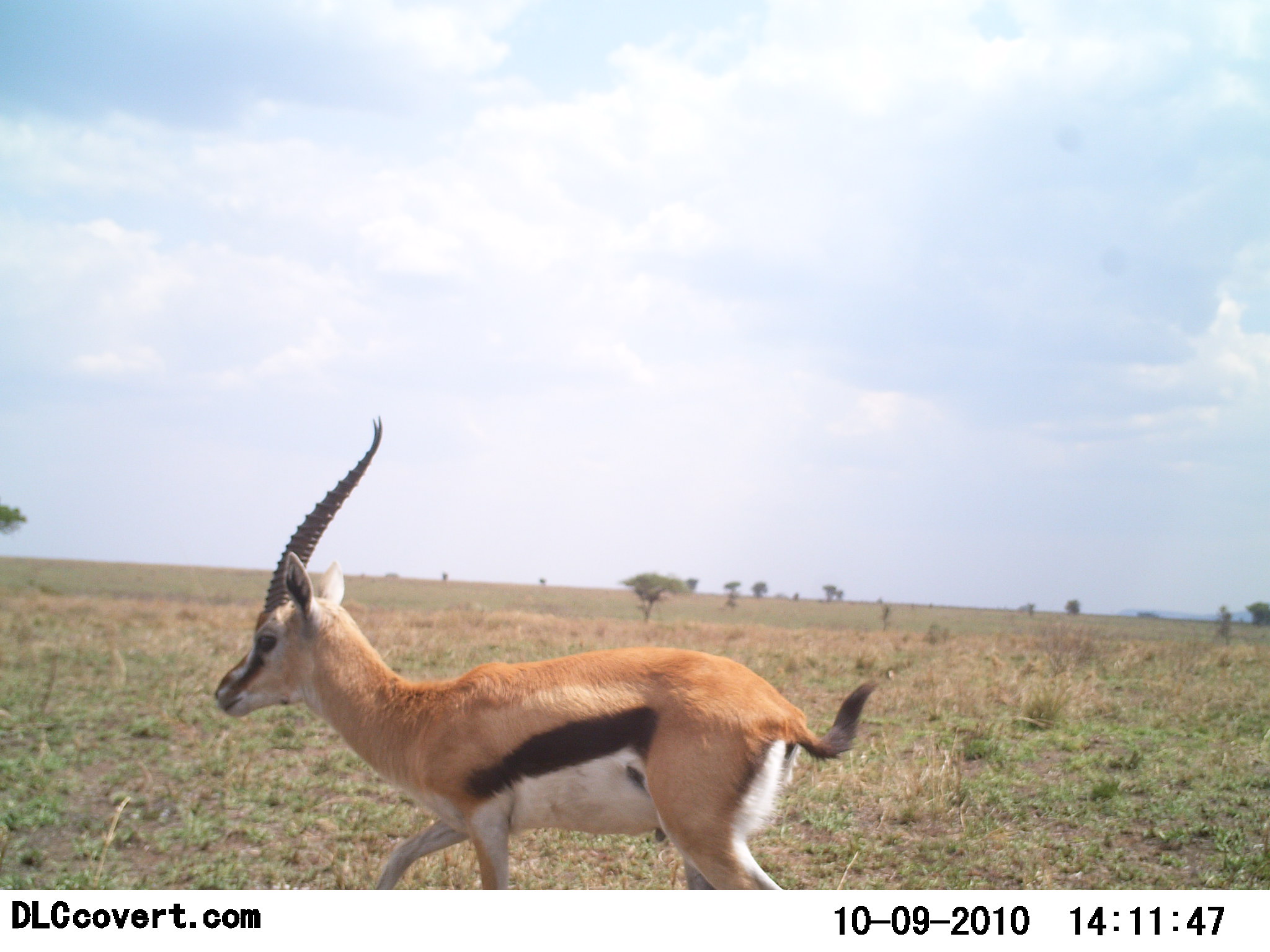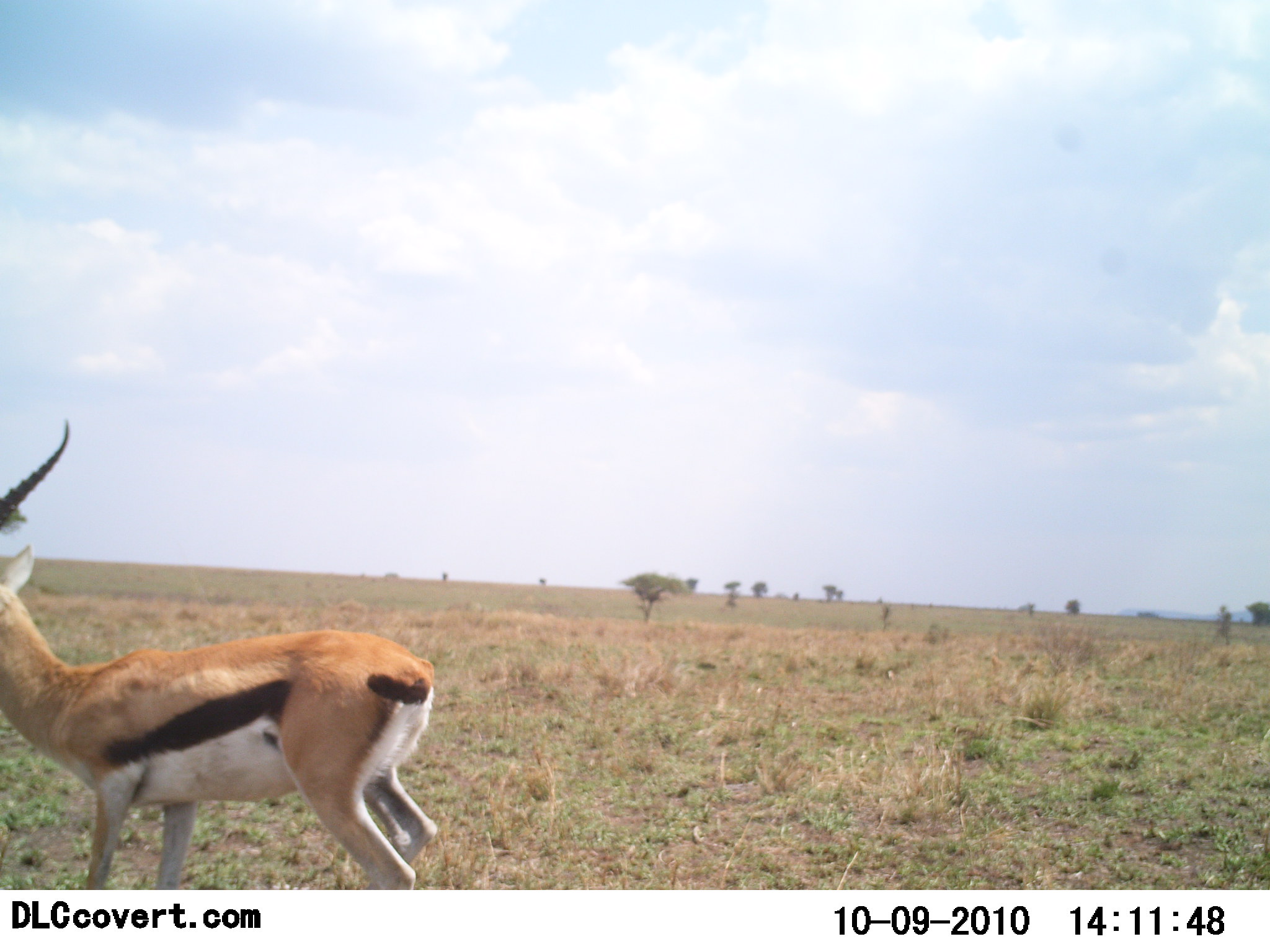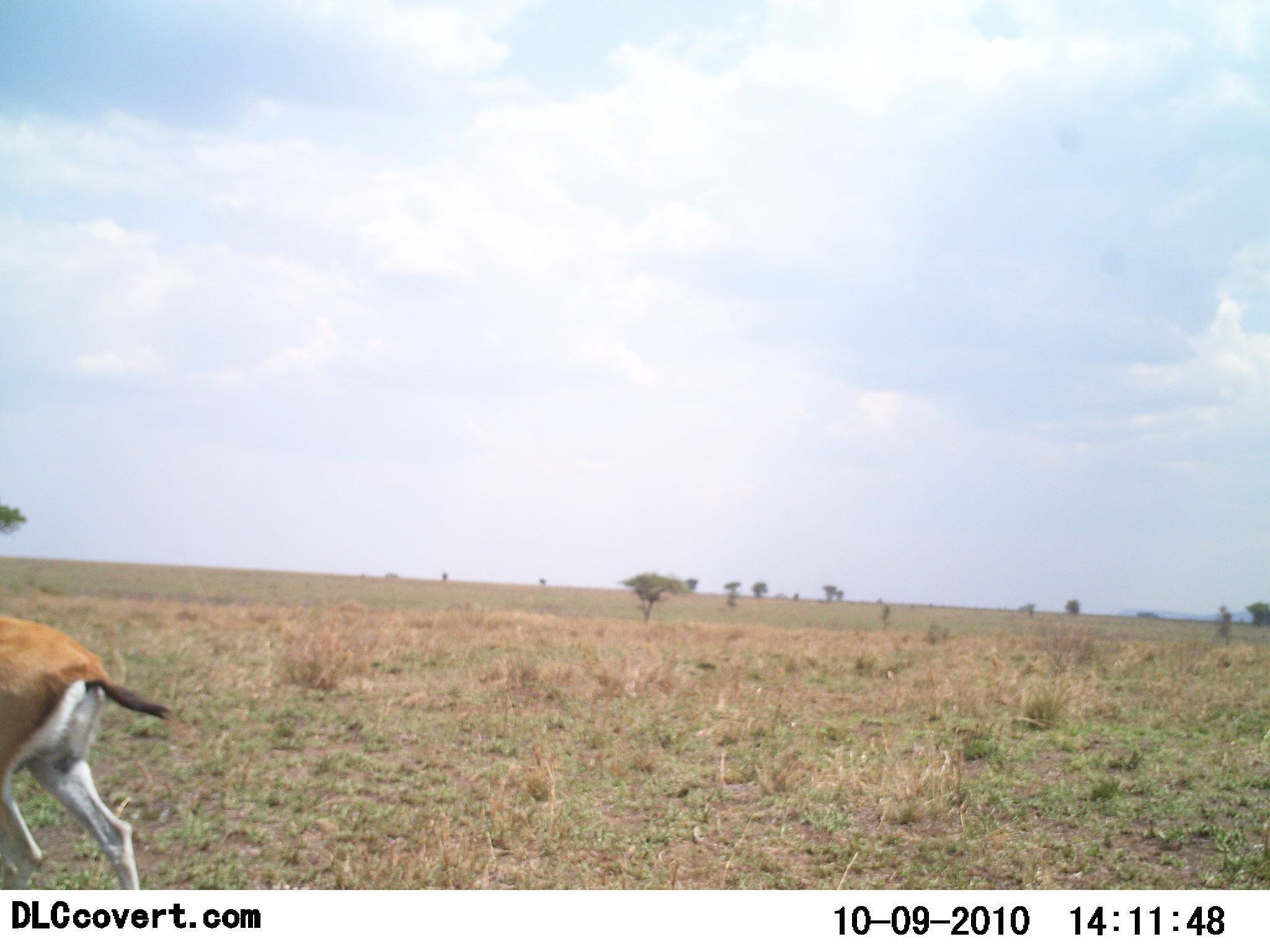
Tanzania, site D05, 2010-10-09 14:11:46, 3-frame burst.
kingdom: Animalia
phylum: Chordata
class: Mammalia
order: Artiodactyla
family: Bovidae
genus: Eudorcas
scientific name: Eudorcas thomsonii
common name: thomson's gazelle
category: gazellethomsons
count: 1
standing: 24%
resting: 0%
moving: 76%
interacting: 0%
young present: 0%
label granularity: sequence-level